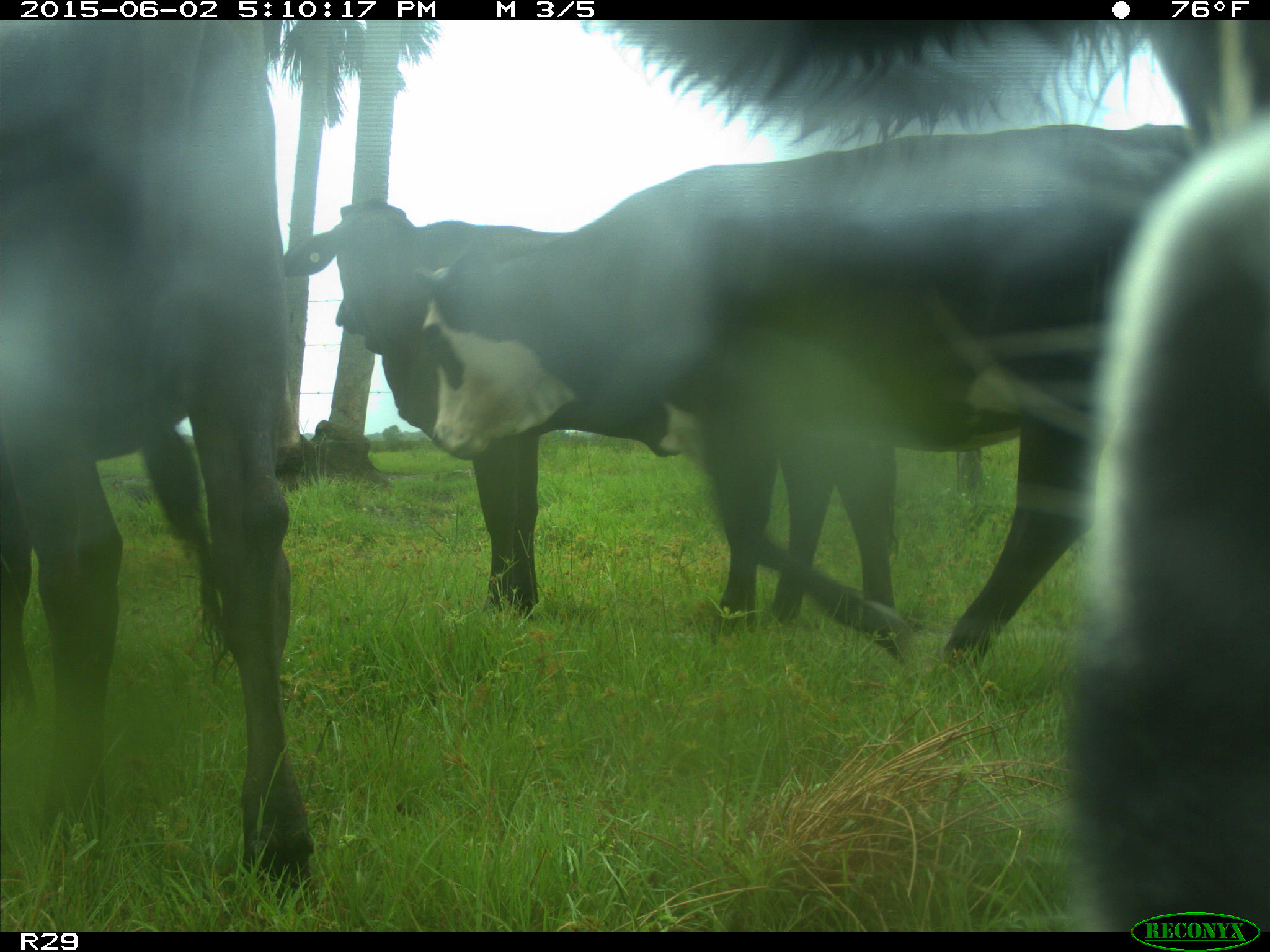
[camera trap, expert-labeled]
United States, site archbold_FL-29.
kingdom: Animalia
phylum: Chordata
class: Mammalia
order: Artiodactyla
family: Bovidae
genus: Bos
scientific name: Bos taurus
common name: domestic cow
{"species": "Bos taurus (domestic cow)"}